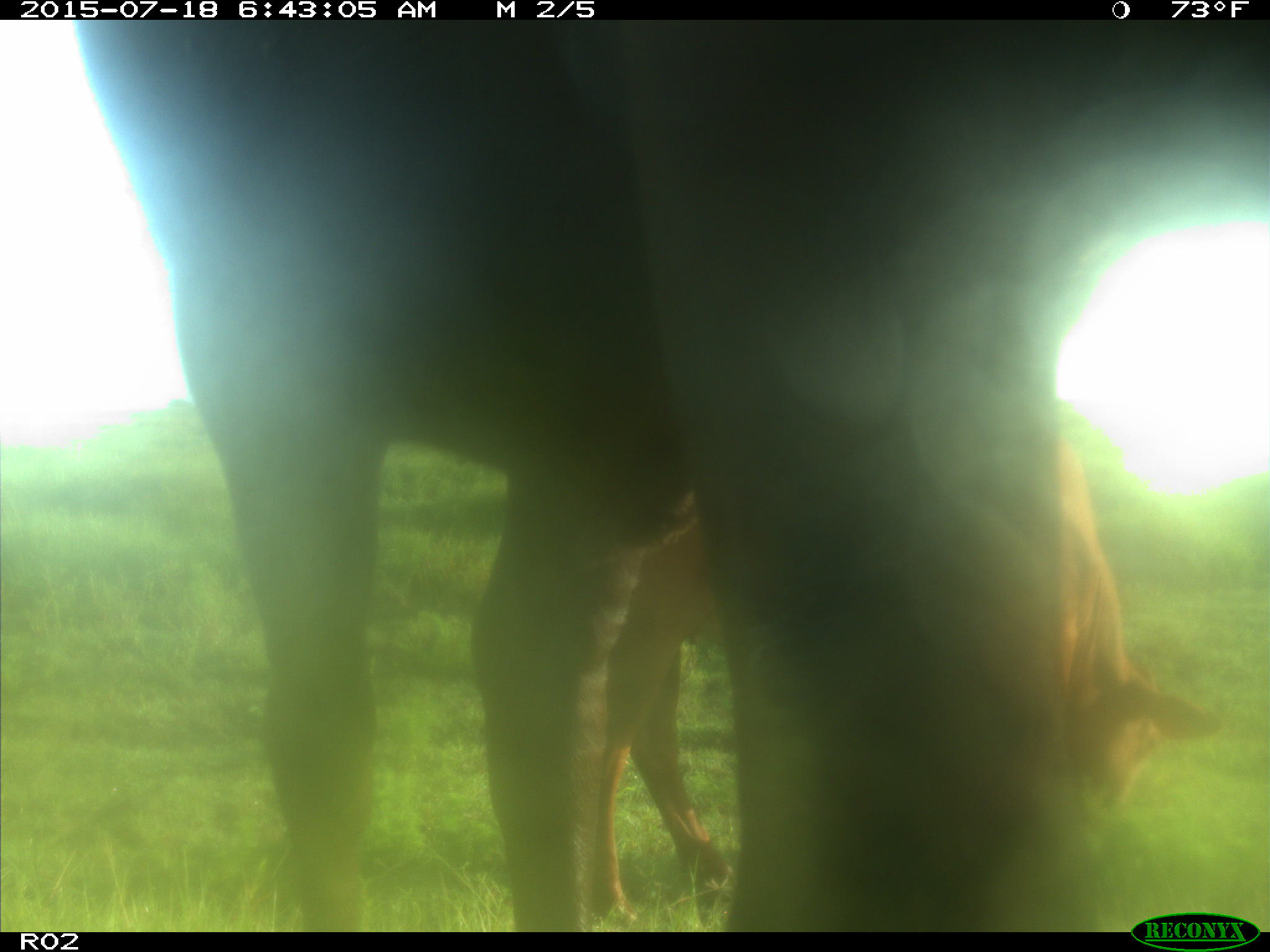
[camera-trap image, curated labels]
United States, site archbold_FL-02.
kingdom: Animalia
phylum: Chordata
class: Mammalia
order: Artiodactyla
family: Bovidae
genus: Bos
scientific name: Bos taurus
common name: domestic cow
Bos taurus (domestic cow).